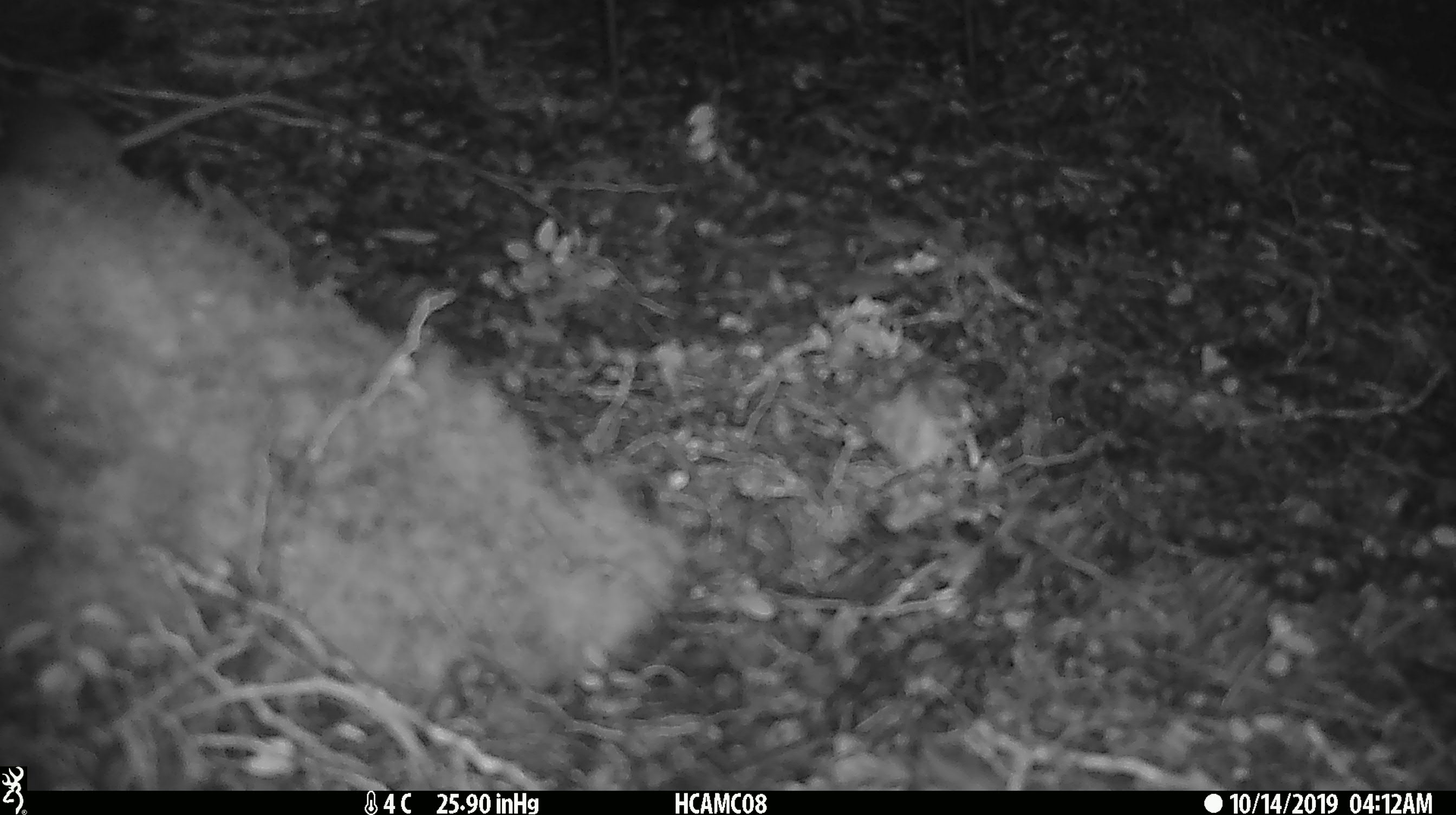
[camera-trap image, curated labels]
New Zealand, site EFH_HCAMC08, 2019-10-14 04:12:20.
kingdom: Animalia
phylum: Chordata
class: Mammalia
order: Rodentia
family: Muridae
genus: Mus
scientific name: Mus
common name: mouse